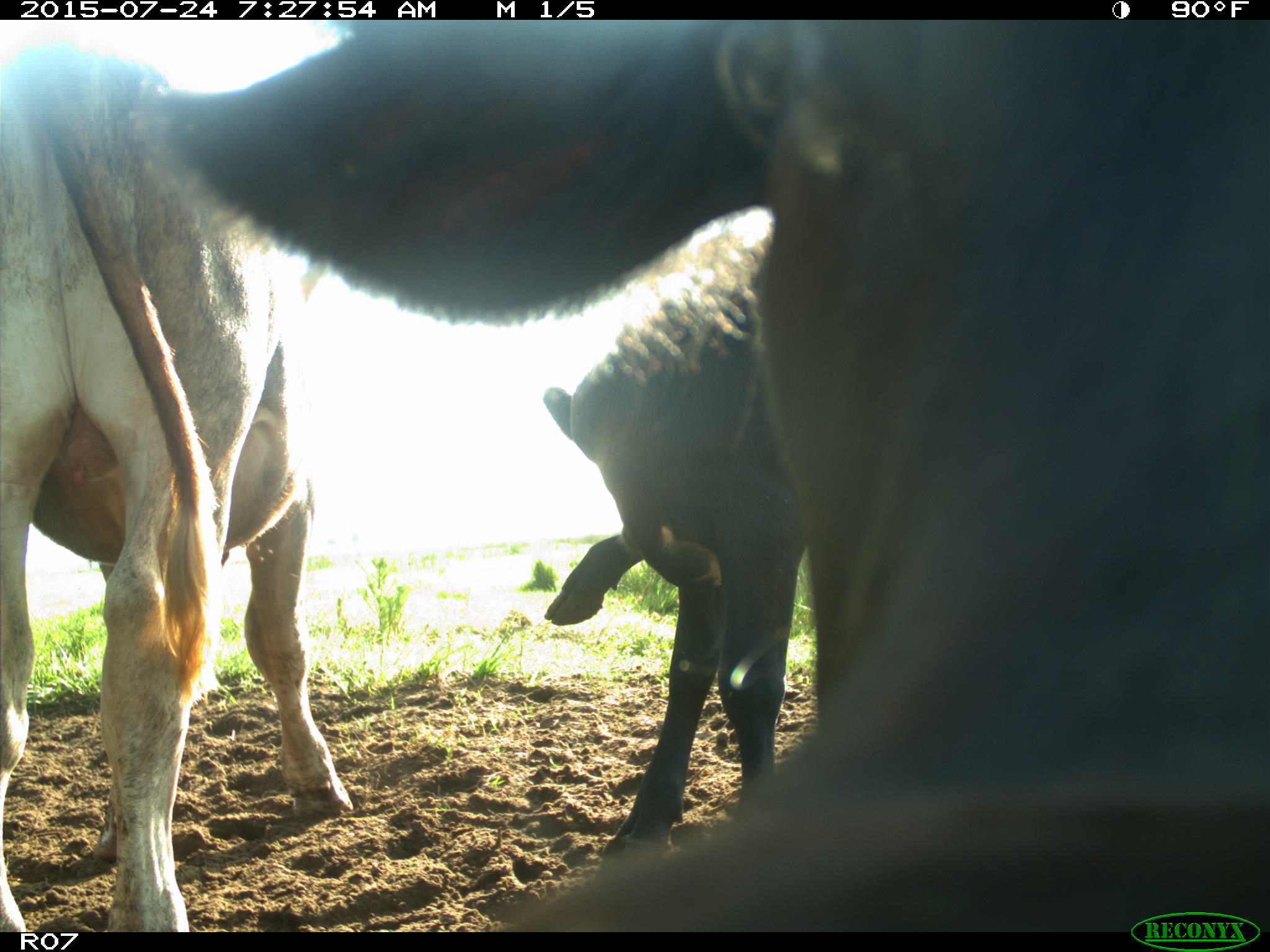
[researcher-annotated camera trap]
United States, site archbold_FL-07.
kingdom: Animalia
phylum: Chordata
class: Mammalia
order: Artiodactyla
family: Bovidae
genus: Bos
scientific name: Bos taurus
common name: domestic cow